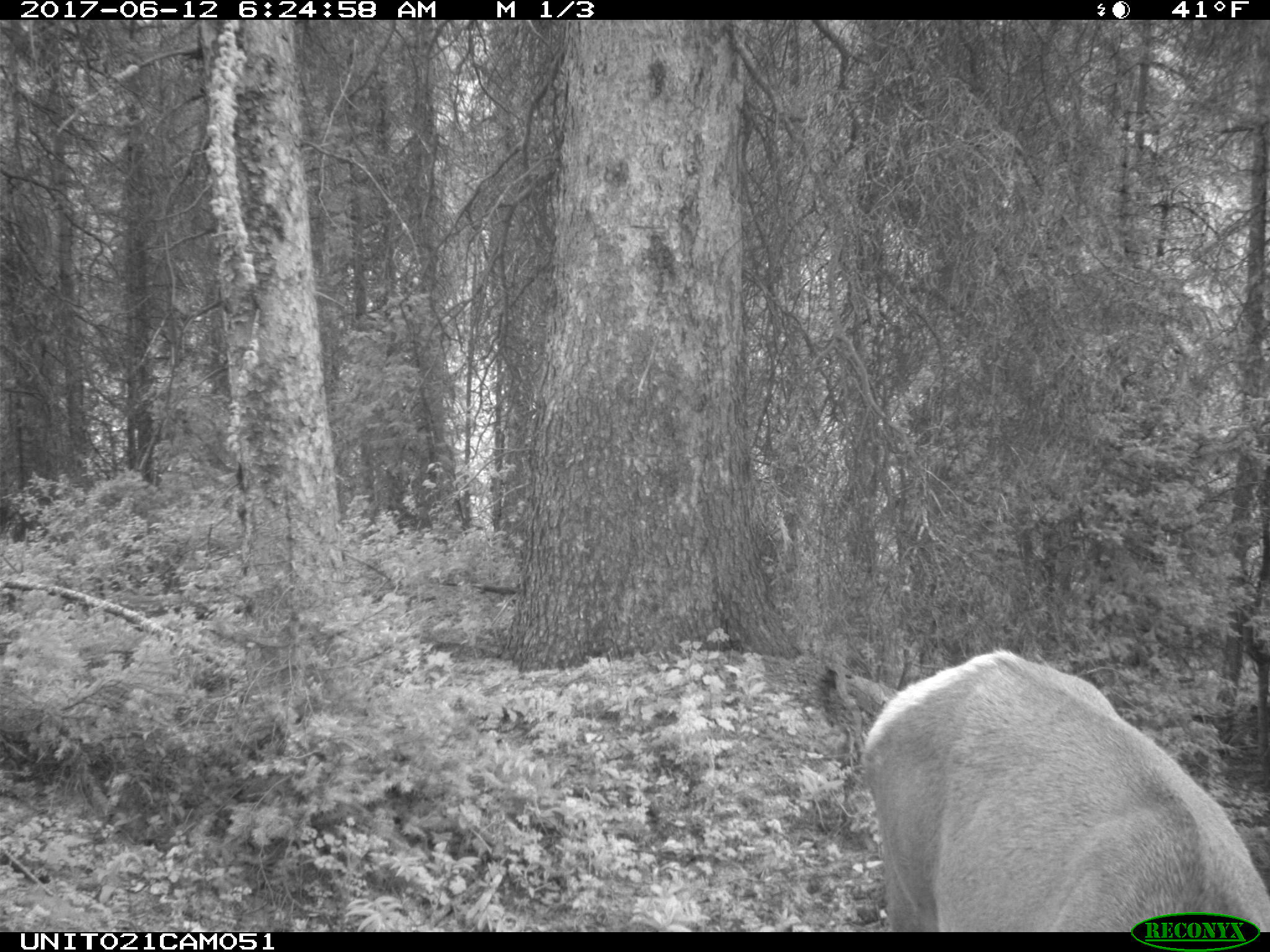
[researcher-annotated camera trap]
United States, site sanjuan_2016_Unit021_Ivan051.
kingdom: Animalia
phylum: Chordata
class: Mammalia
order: Artiodactyla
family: Cervidae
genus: Cervus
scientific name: Cervus elaphus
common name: red deer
Cervus elaphus (red deer).